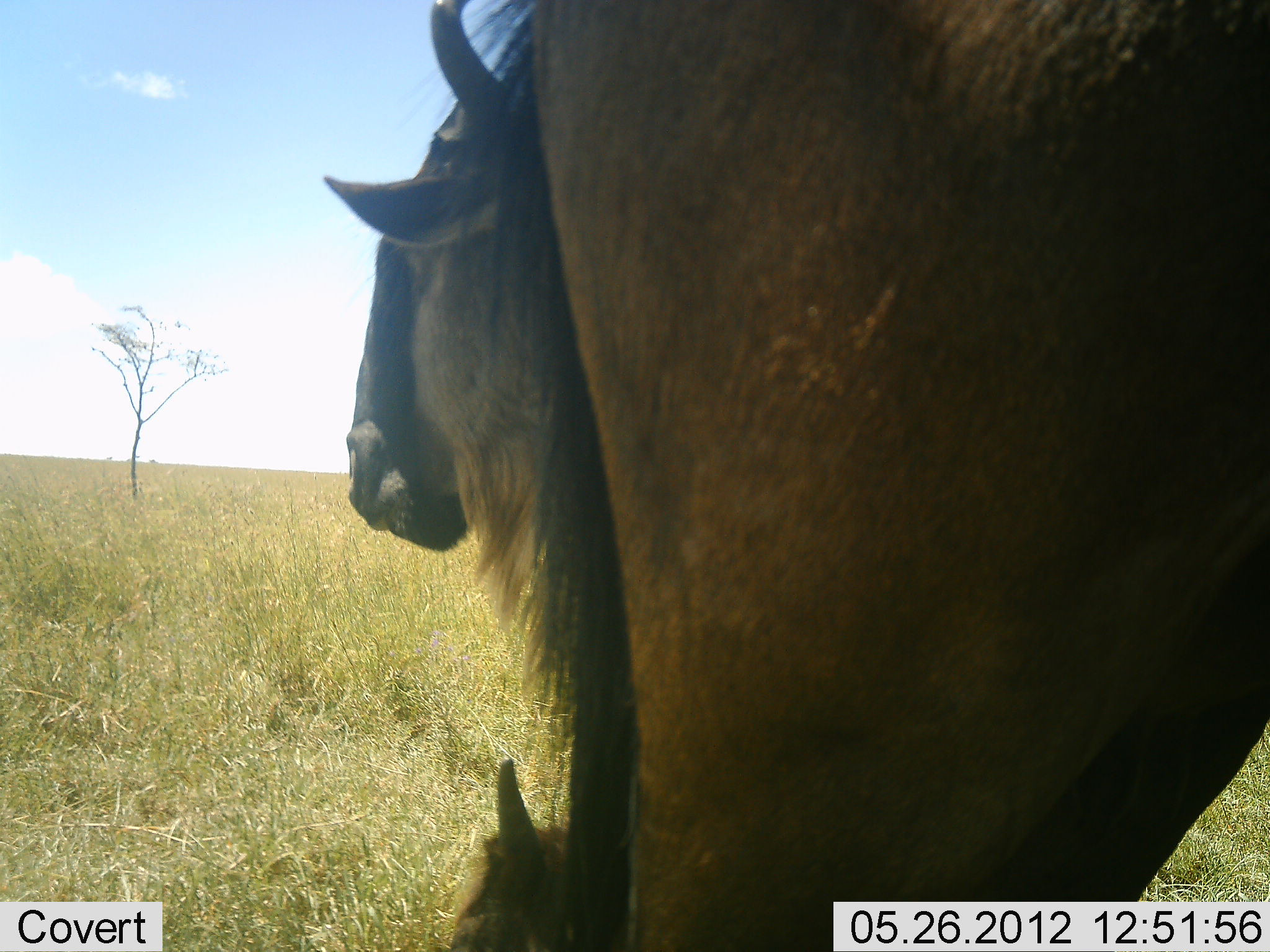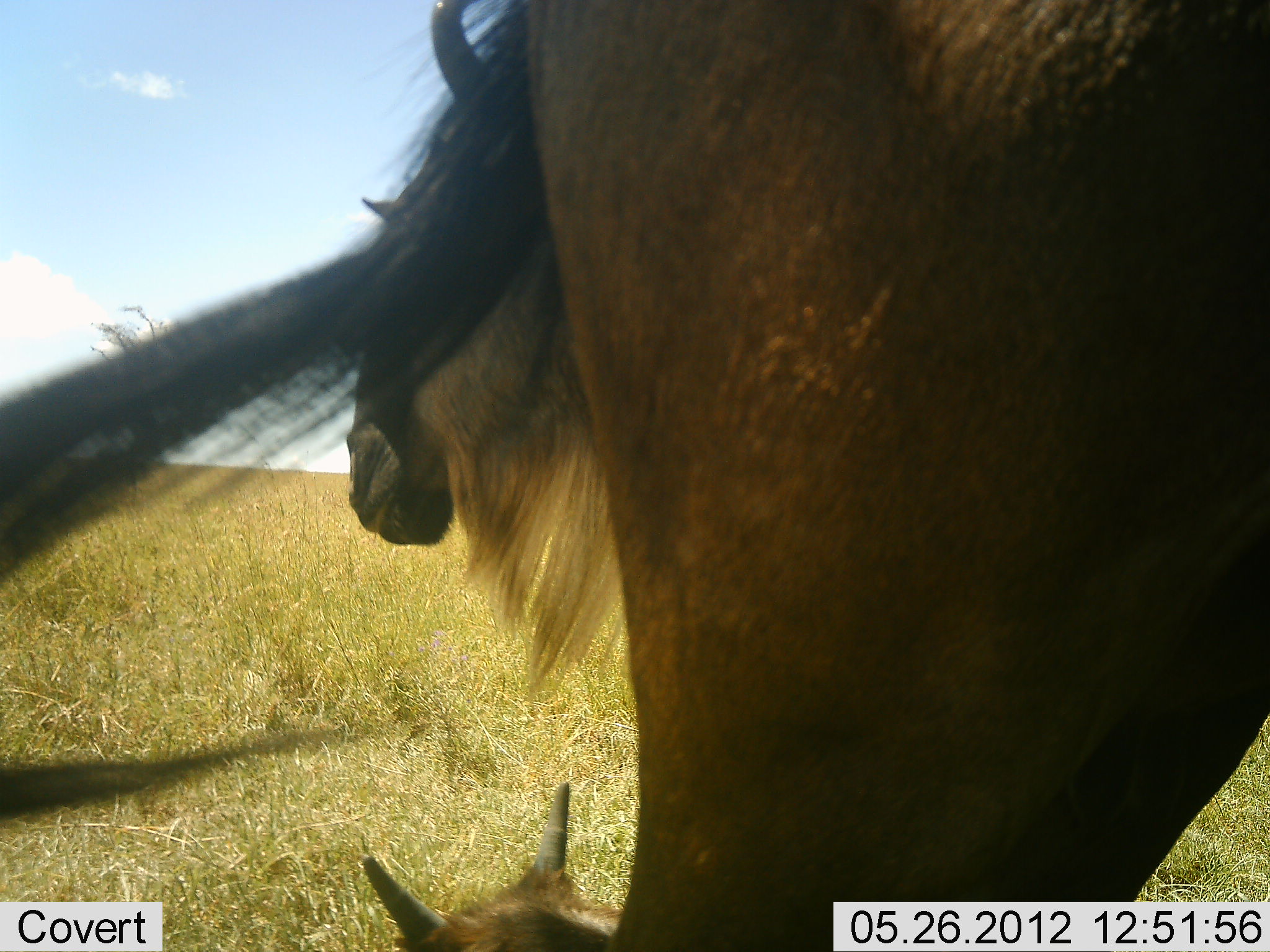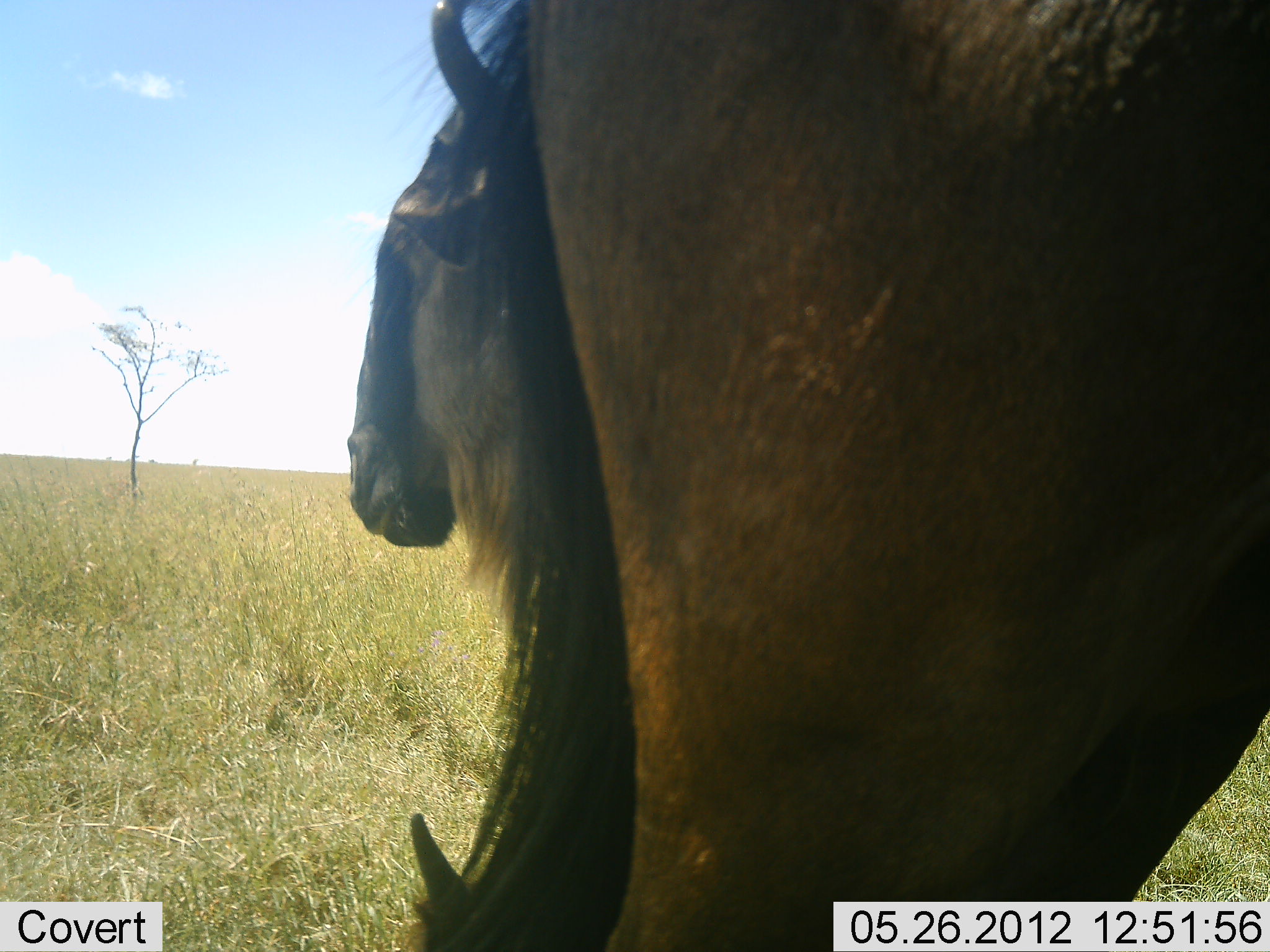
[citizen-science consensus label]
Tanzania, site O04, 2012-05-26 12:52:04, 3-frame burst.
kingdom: Animalia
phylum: Chordata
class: Mammalia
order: Artiodactyla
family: Bovidae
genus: Connochaetes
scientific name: Connochaetes taurinus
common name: blue wildebeest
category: wildebeest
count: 3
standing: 90%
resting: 70%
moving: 0%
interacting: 0%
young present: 50%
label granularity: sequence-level